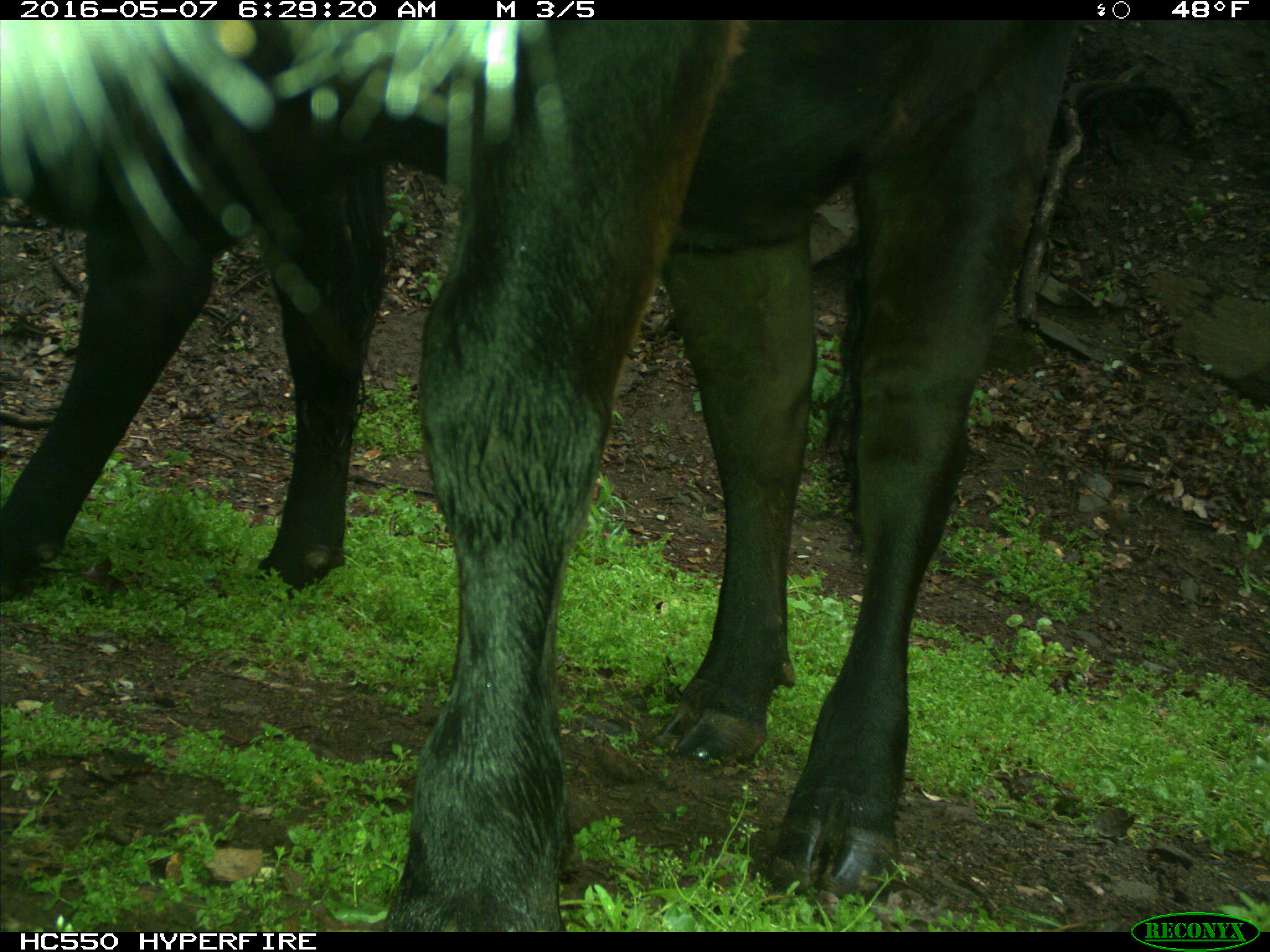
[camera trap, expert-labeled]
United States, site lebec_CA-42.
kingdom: Animalia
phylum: Chordata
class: Mammalia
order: Artiodactyla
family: Bovidae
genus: Bos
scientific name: Bos taurus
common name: domestic cow